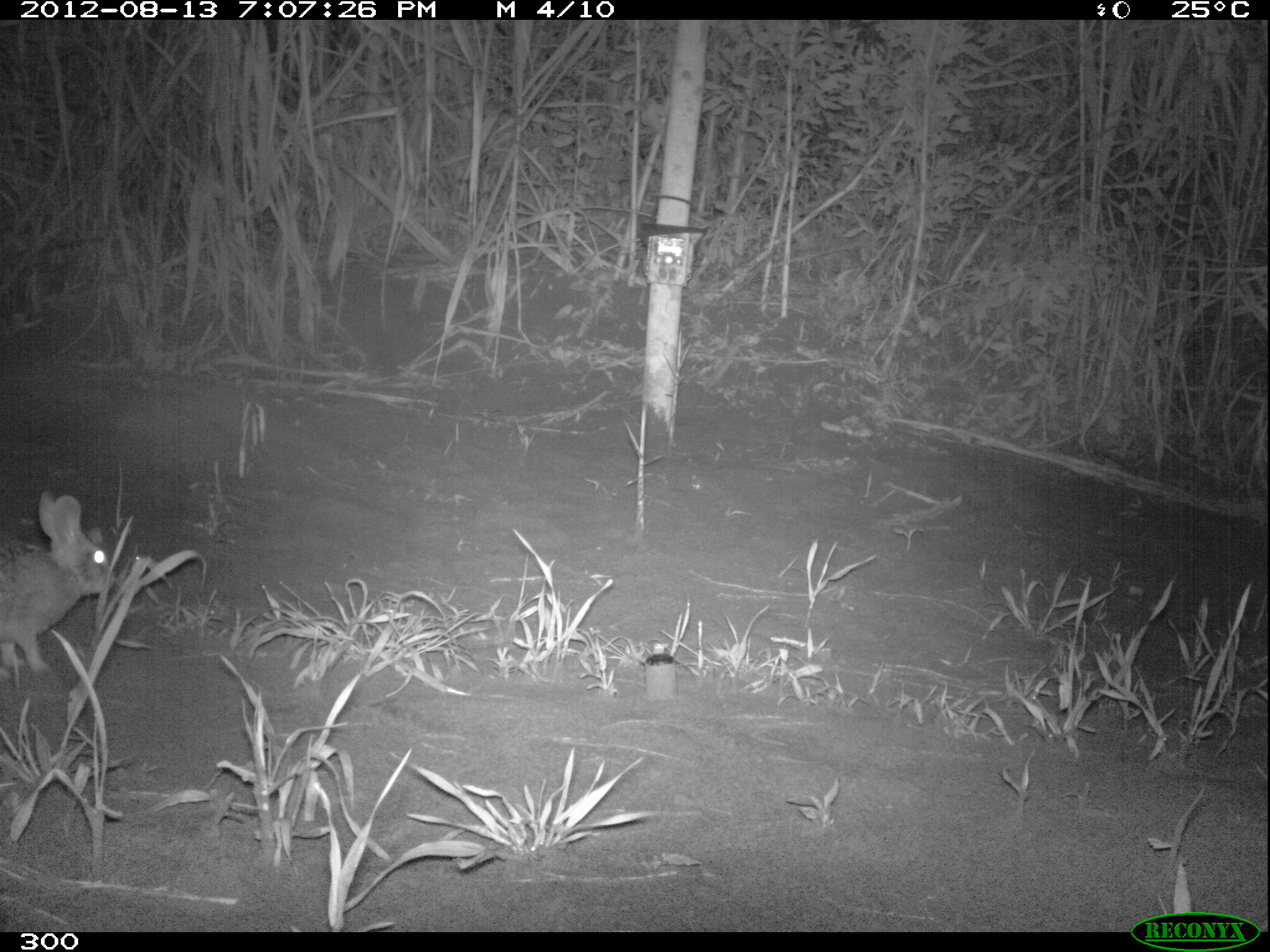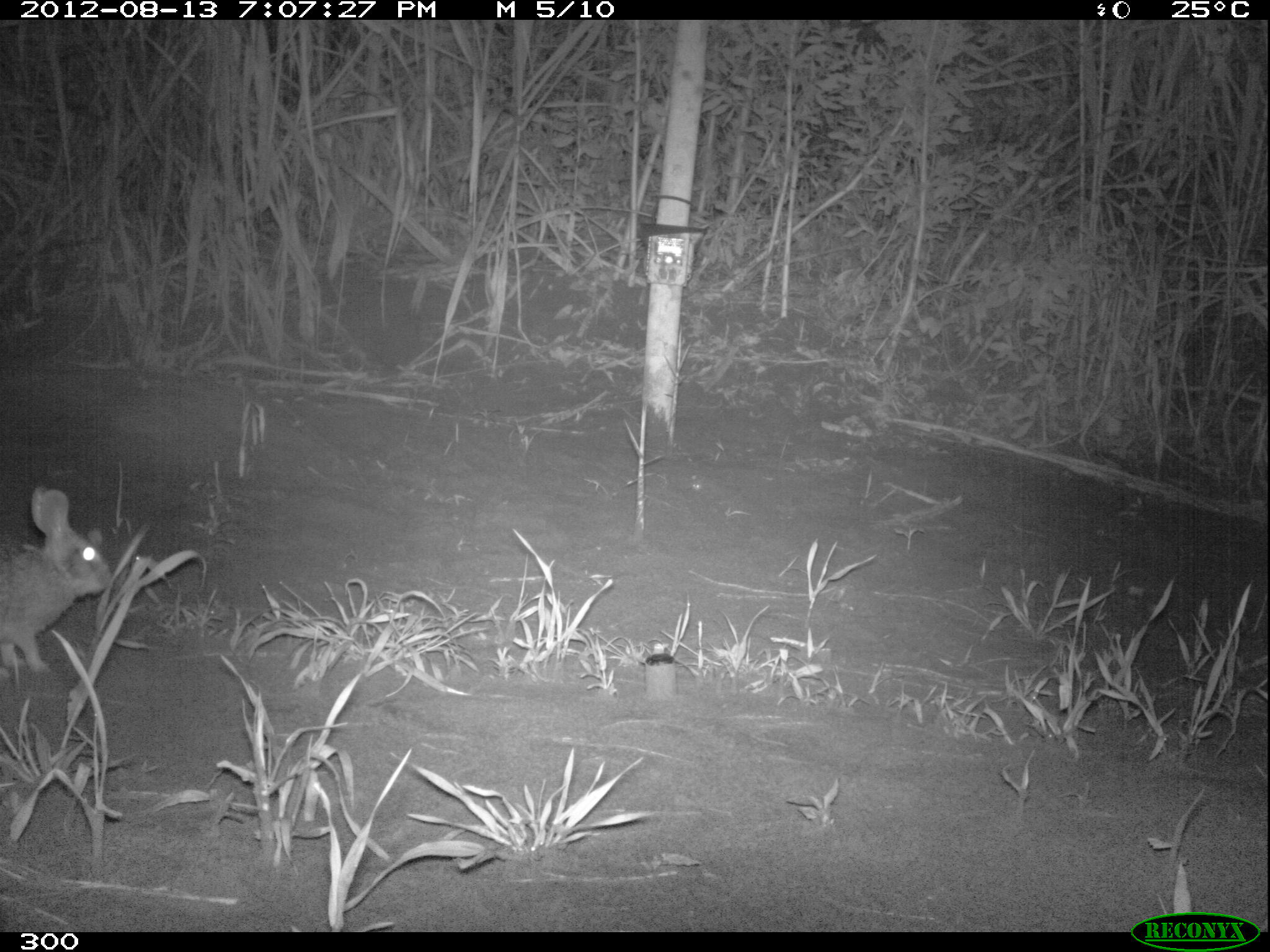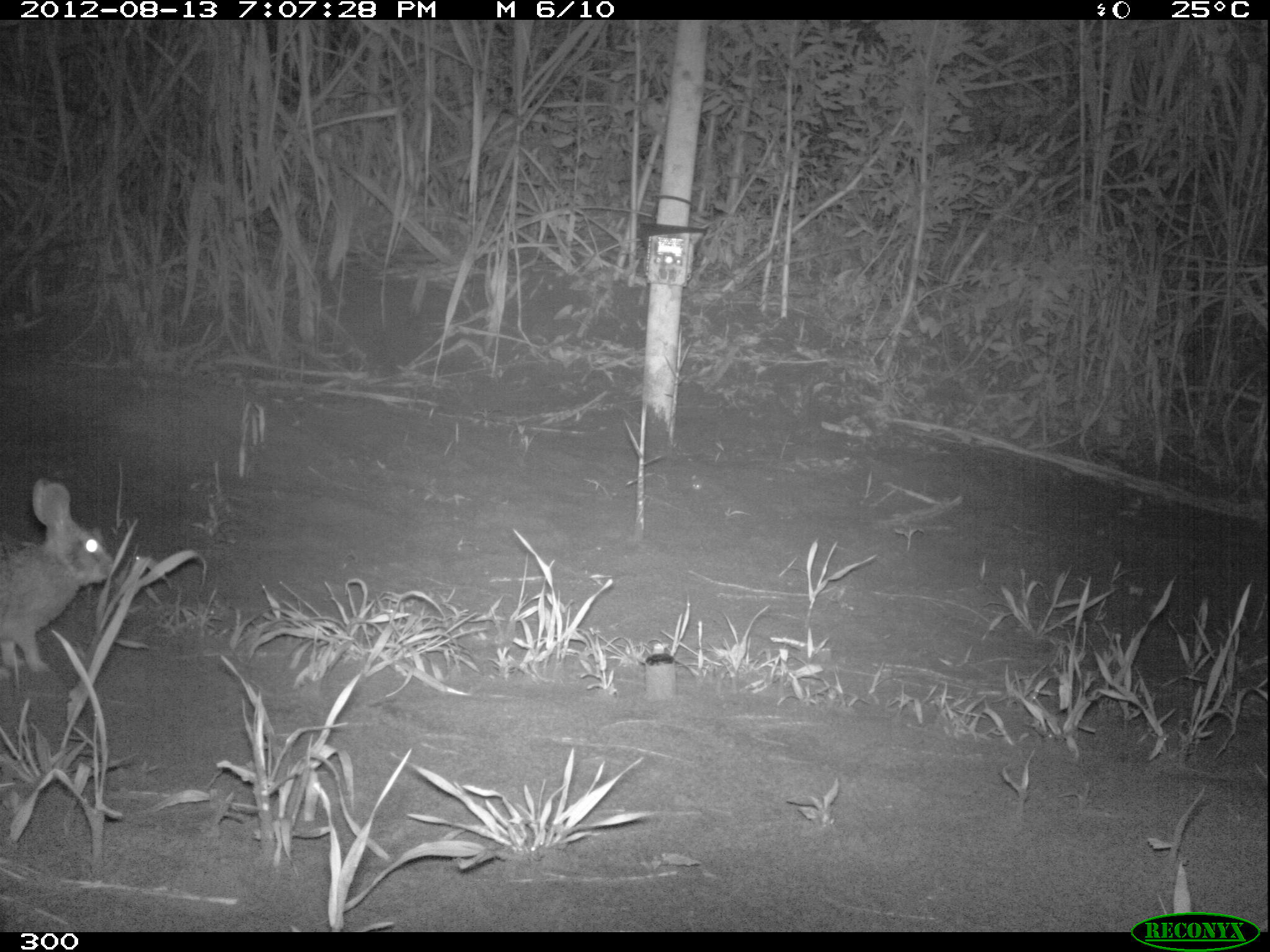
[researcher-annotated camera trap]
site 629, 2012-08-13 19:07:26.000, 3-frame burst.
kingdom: Animalia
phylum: Chordata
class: Mammalia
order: Lagomorpha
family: Leporidae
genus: Sylvilagus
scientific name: Sylvilagus brasiliensis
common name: tapeti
Sylvilagus brasiliensis (tapeti).